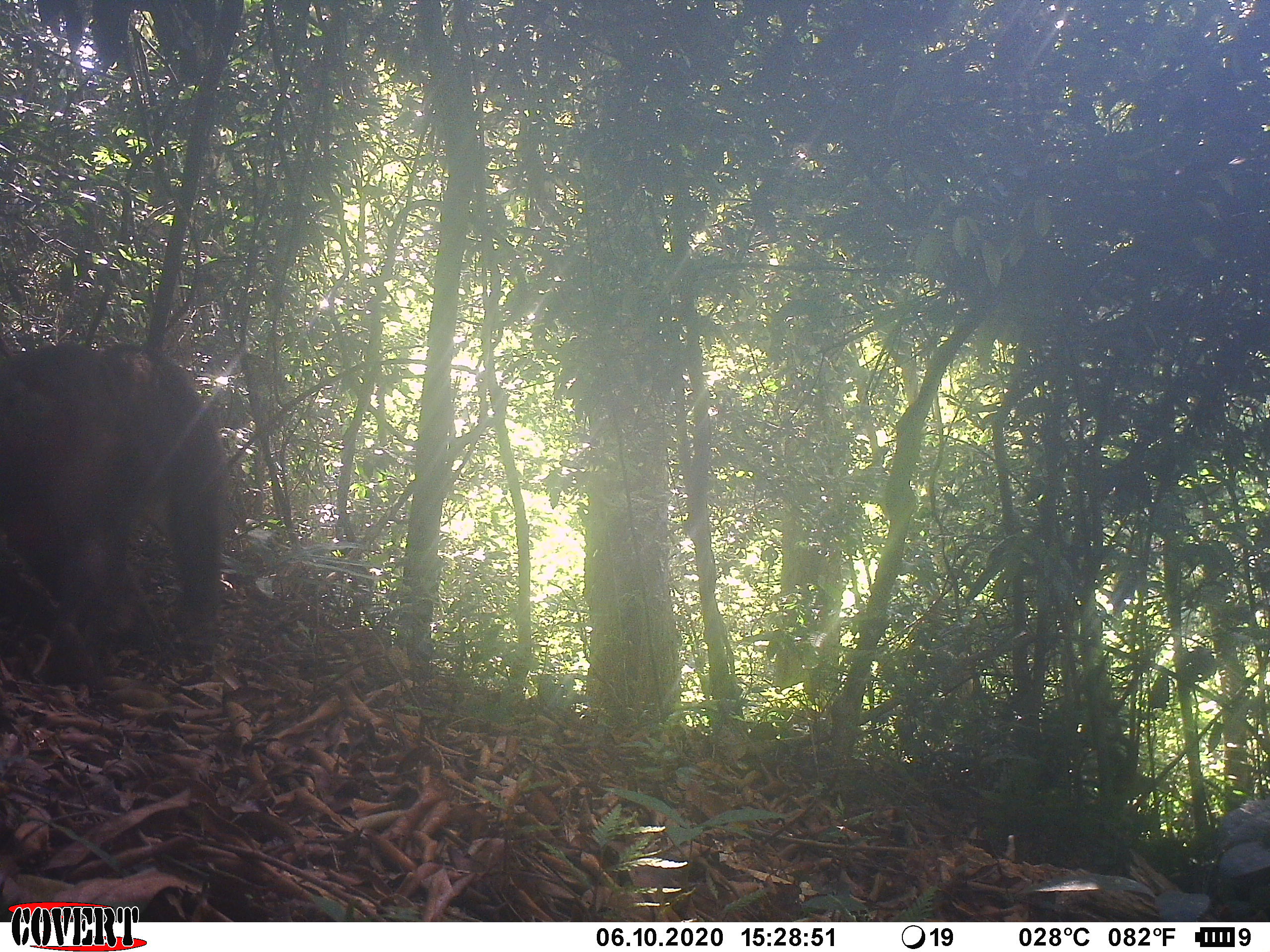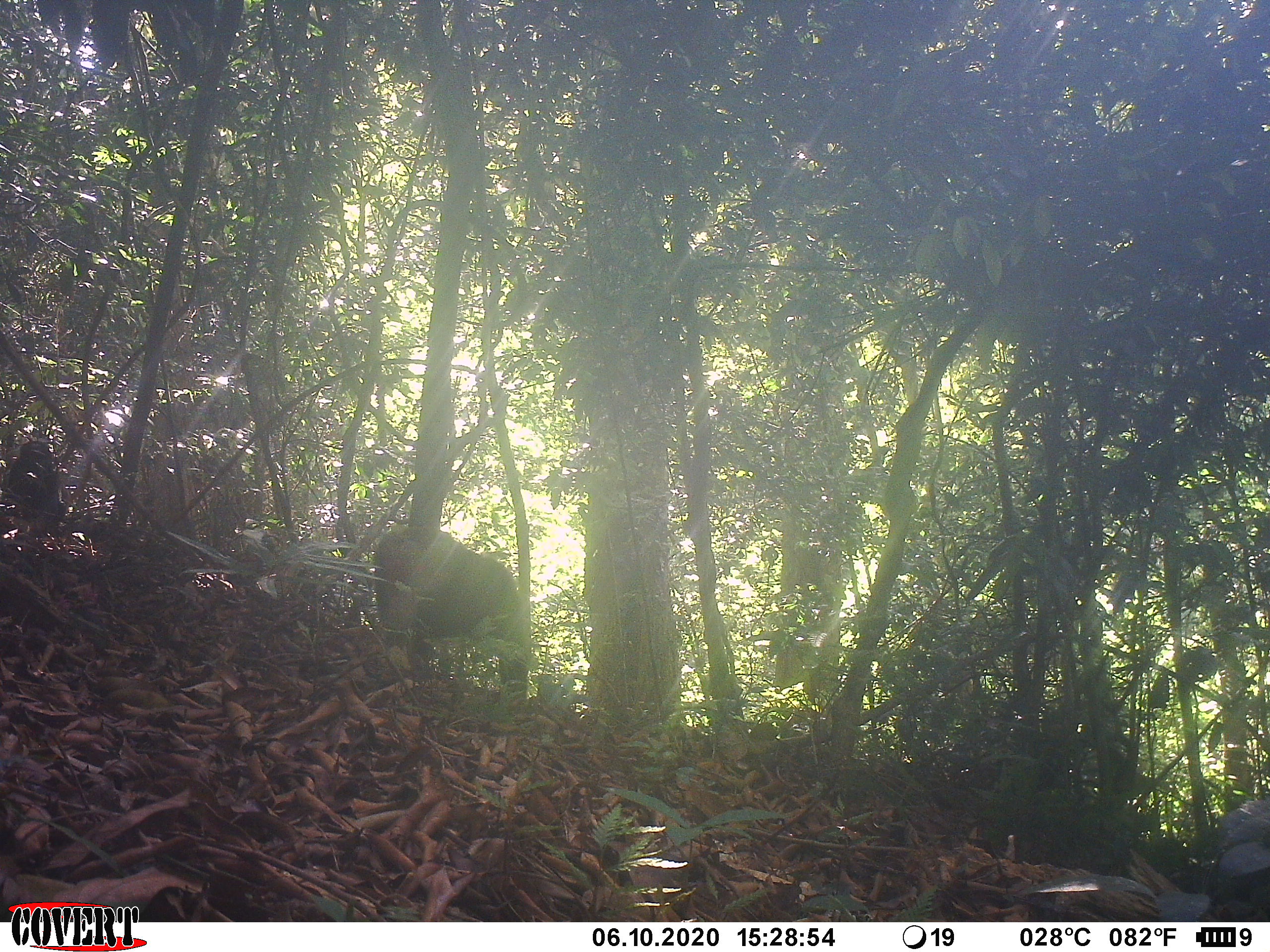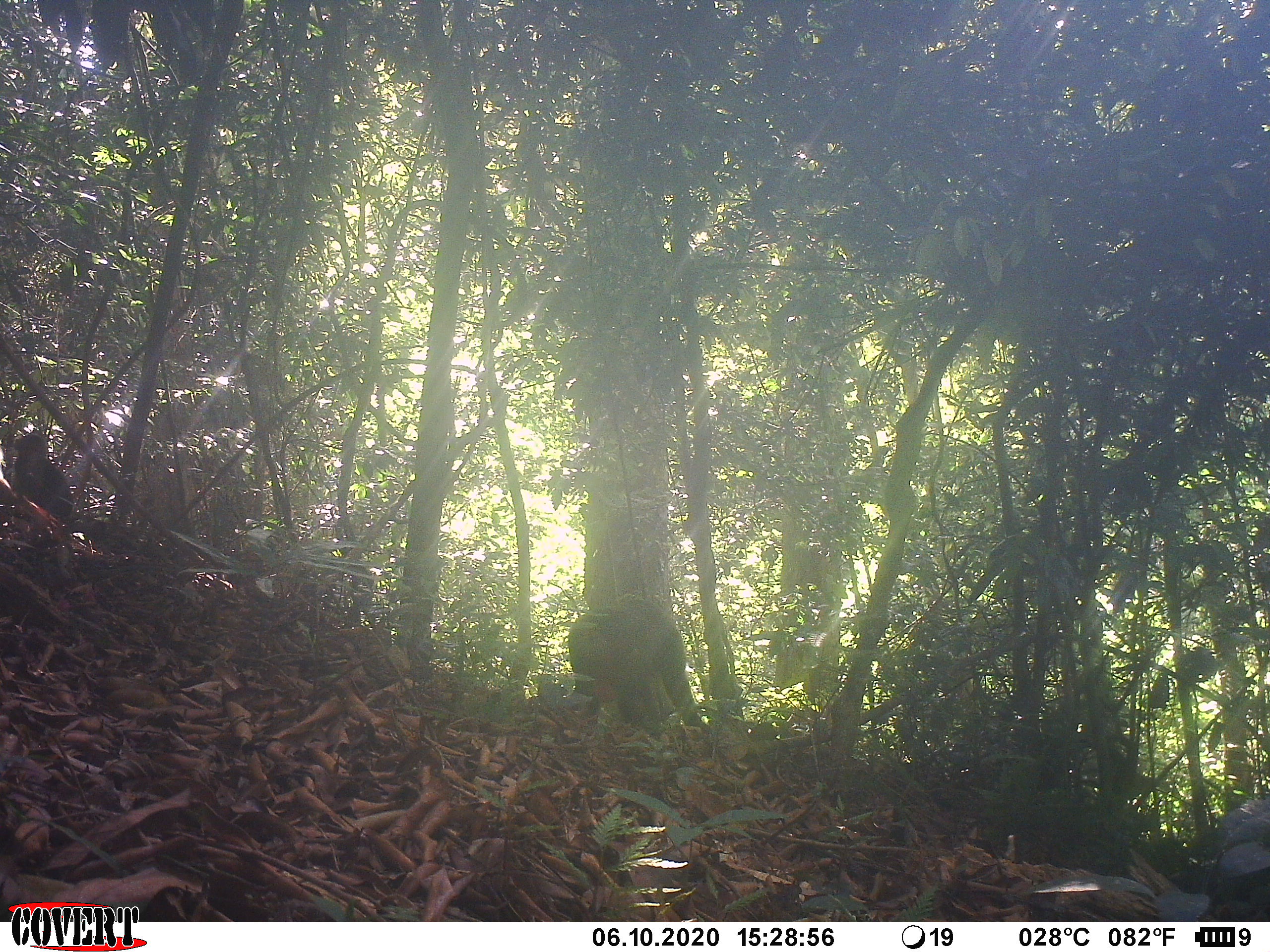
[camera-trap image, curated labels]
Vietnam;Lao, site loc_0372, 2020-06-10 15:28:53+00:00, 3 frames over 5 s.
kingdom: Animalia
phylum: Chordata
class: Mammalia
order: Primates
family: Cercopithecidae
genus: Macaca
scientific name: Macaca arctoides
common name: stump-tailed macaque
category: stump tailed macaque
Stump tailed macaque (stump-tailed macaque) (Macaca arctoides). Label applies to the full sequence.